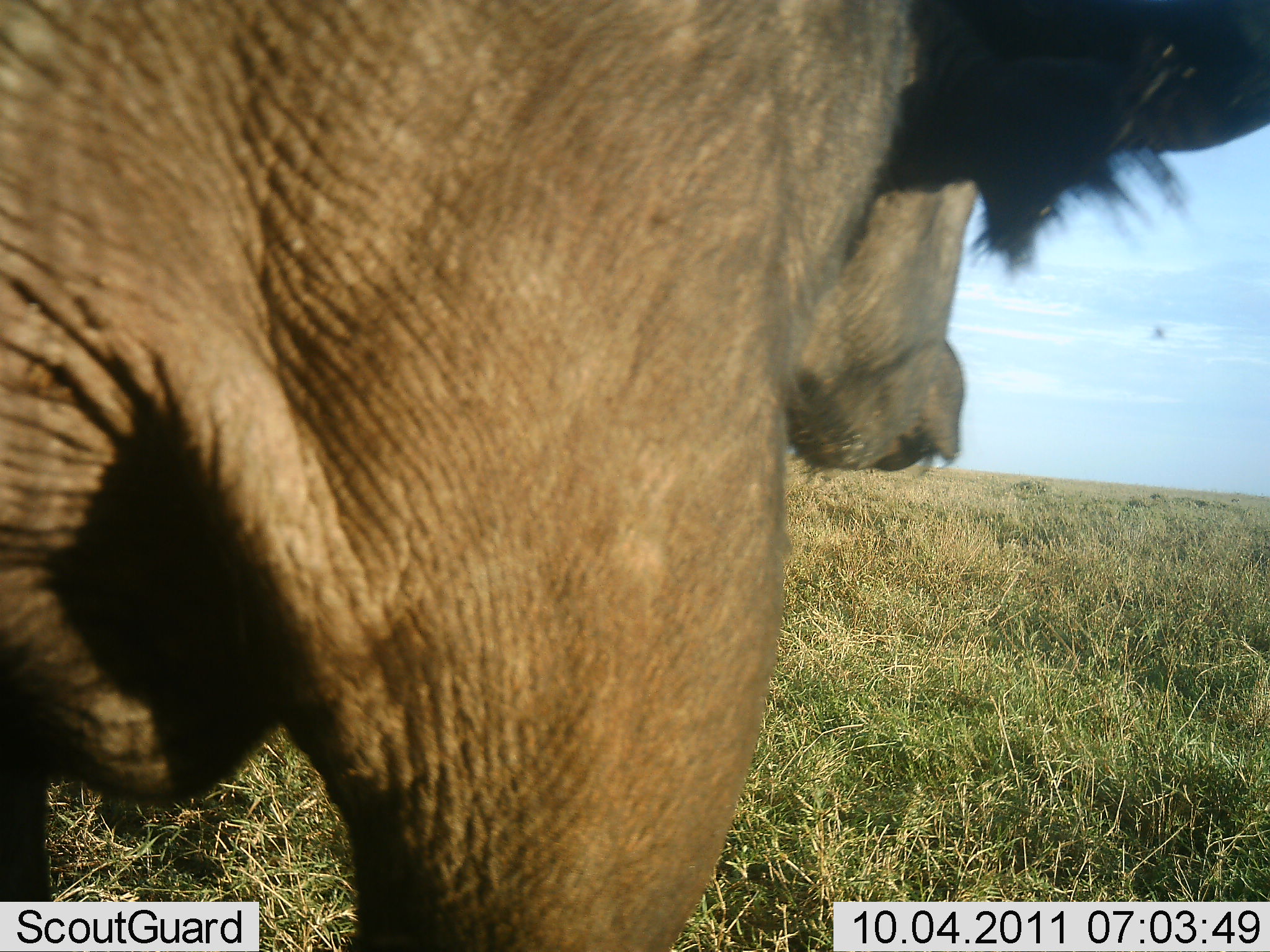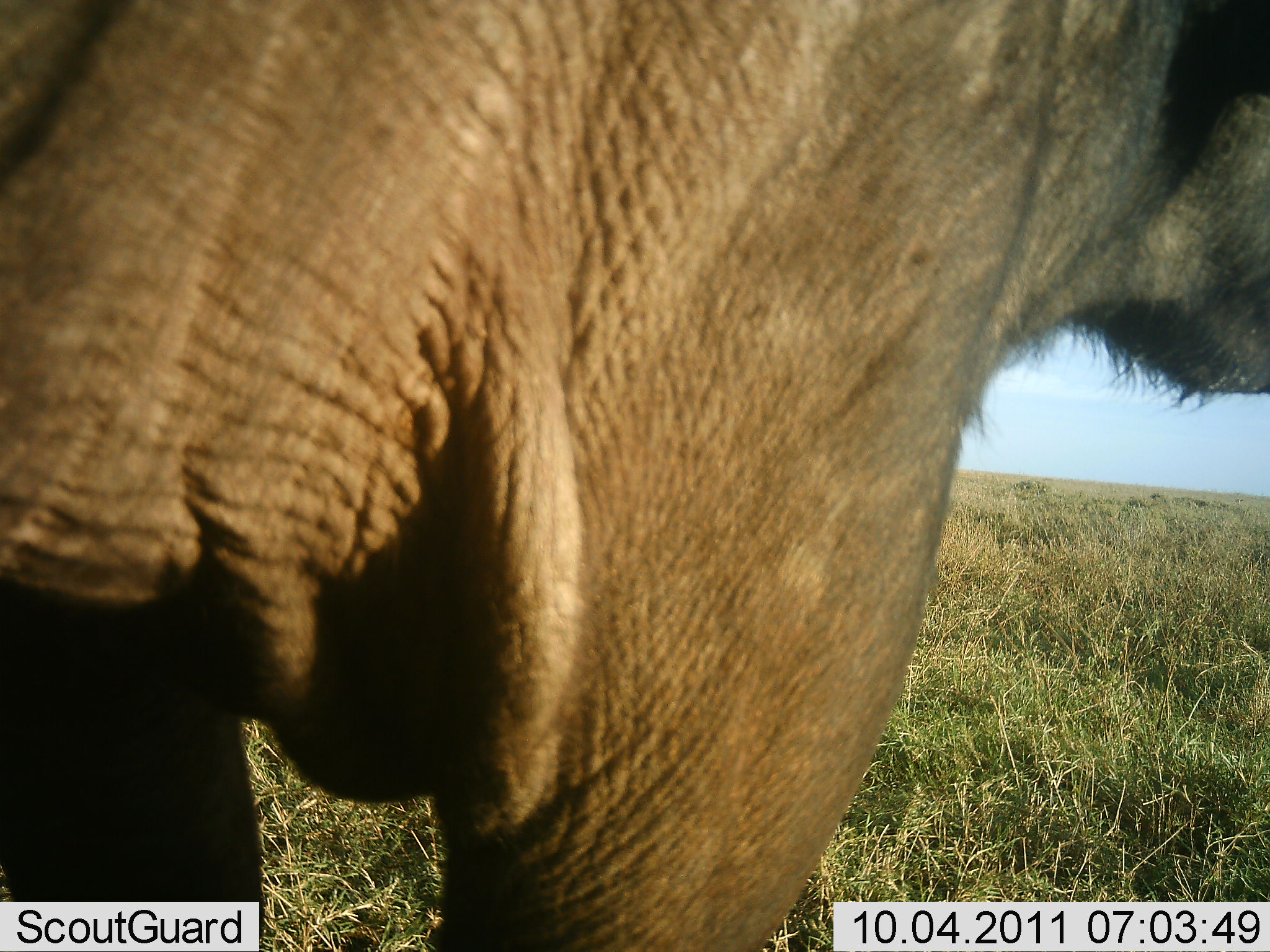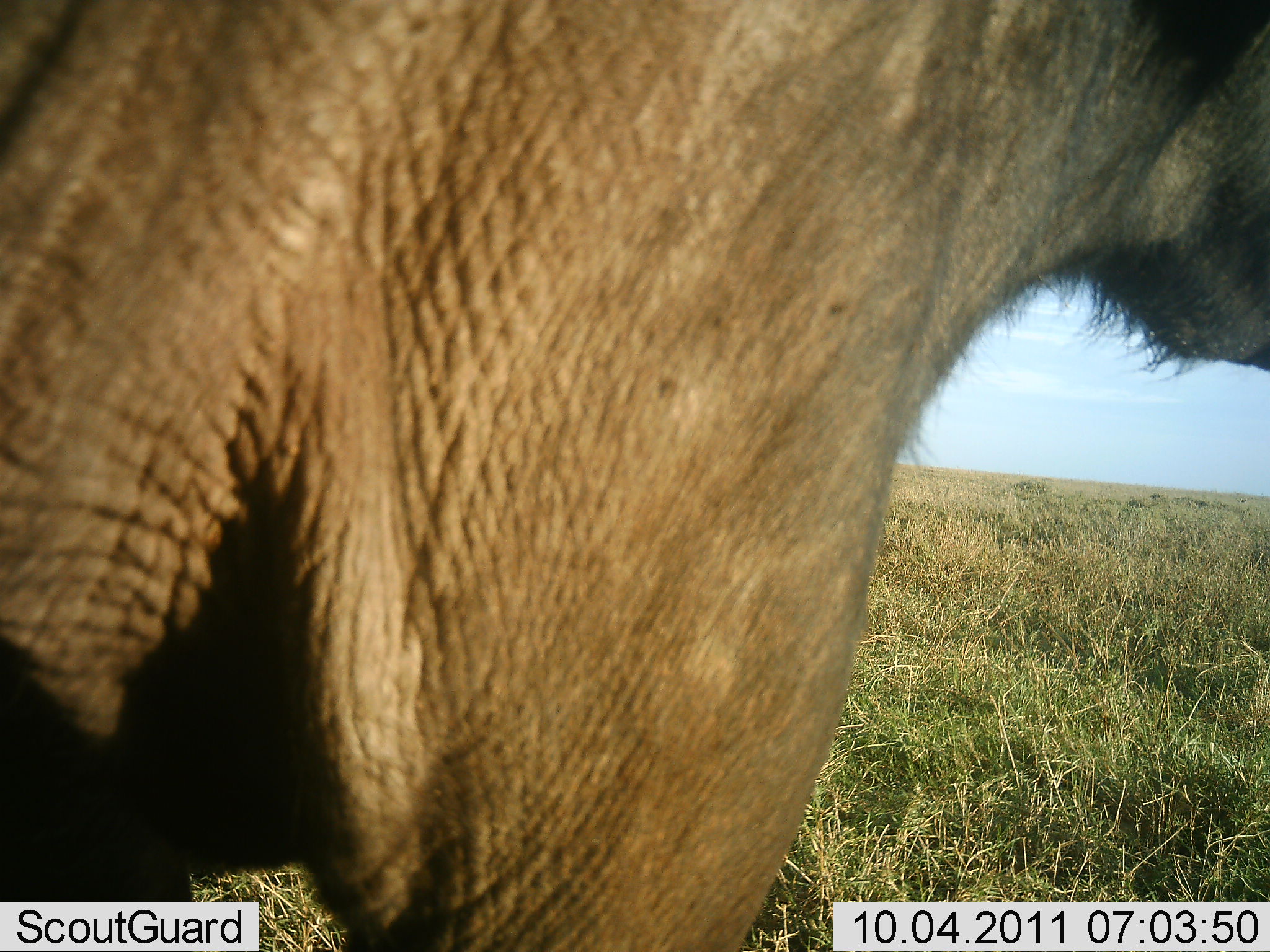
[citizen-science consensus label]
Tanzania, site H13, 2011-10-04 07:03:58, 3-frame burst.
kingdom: Animalia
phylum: Chordata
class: Mammalia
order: Artiodactyla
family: Bovidae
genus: Syncerus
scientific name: Syncerus caffer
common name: cape buffalo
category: buffalo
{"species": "buffalo (cape buffalo) (Syncerus caffer)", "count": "1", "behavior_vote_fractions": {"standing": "42%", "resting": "0%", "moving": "58%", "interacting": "8%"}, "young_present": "0%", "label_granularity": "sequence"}